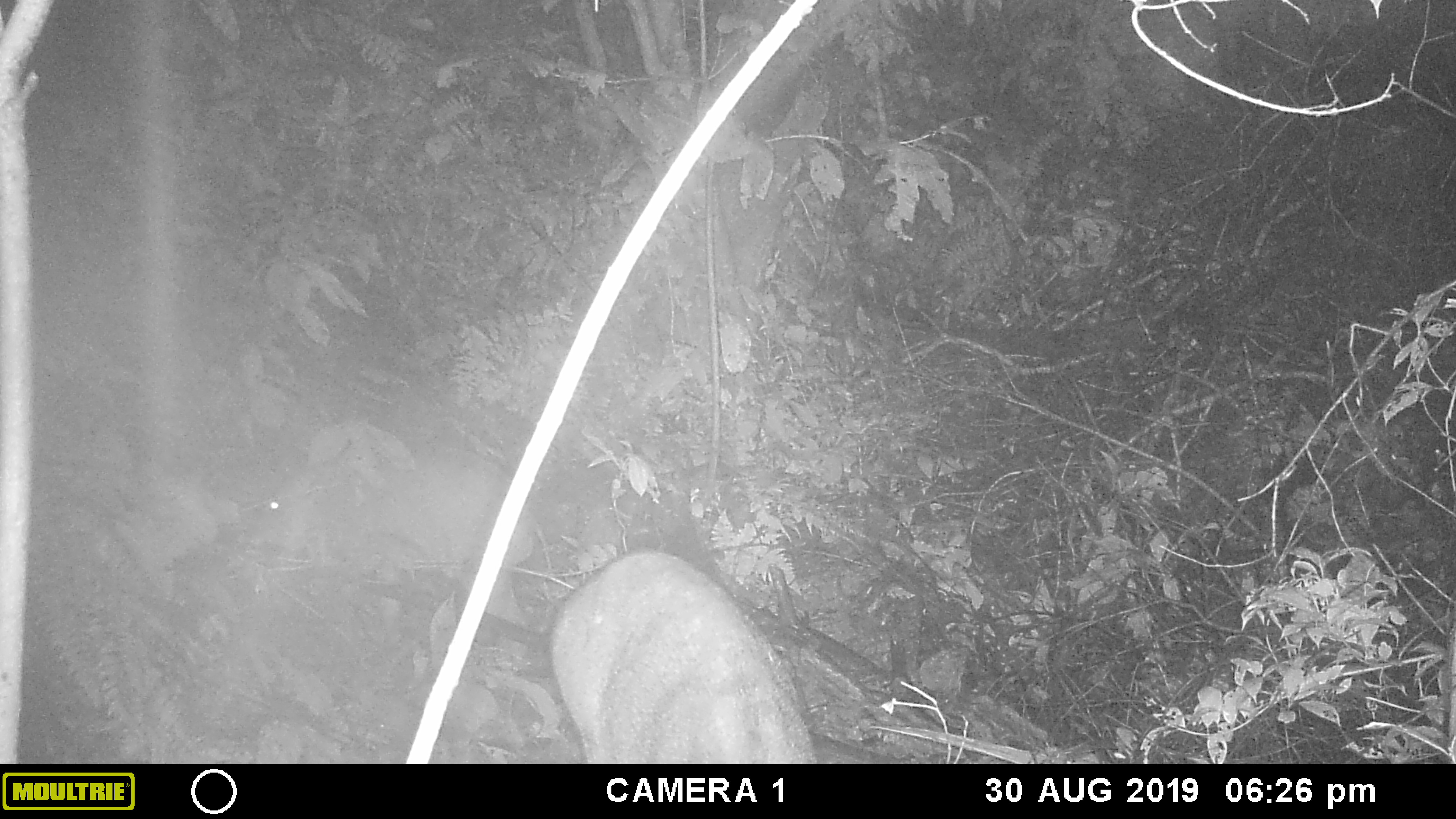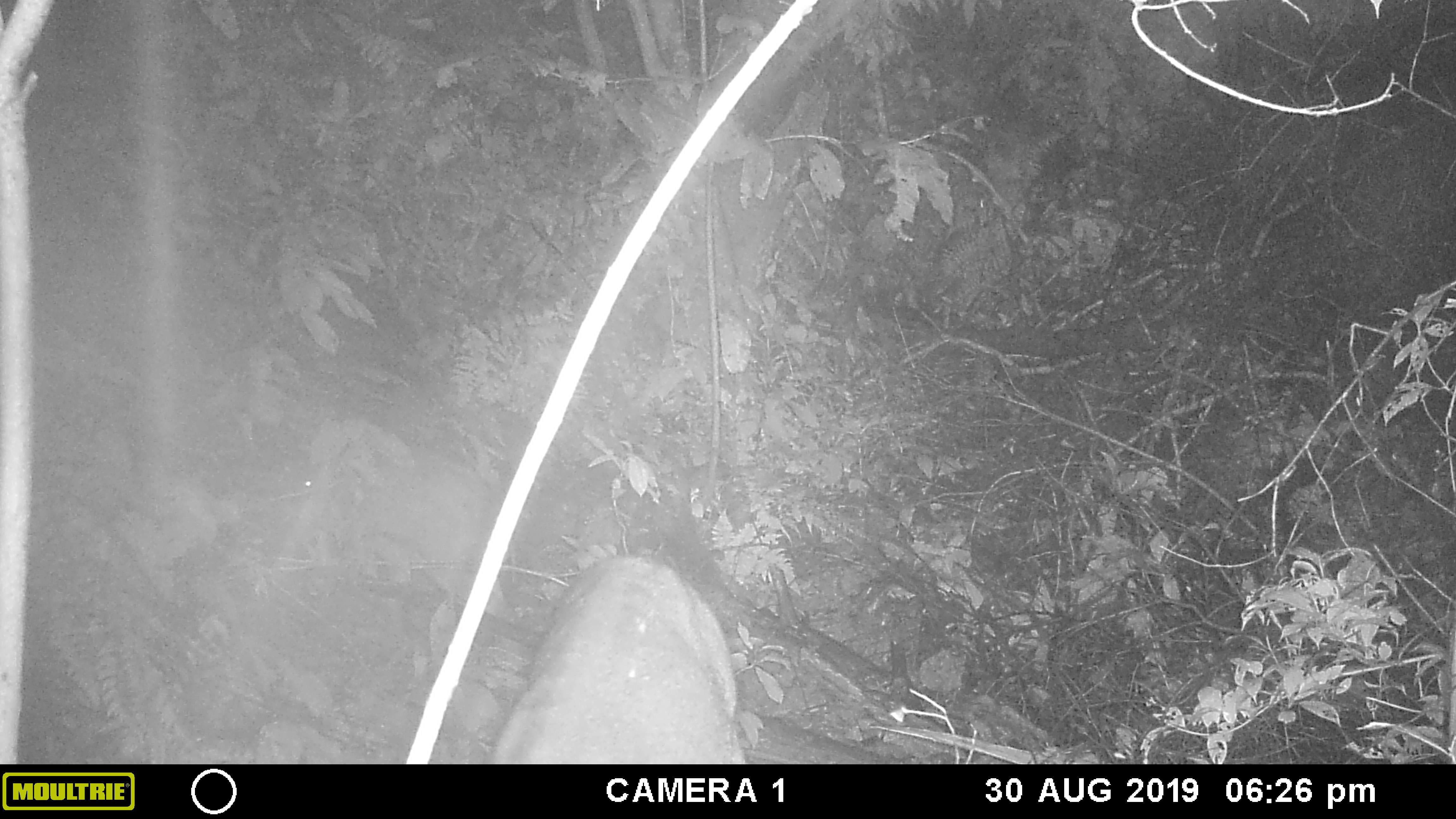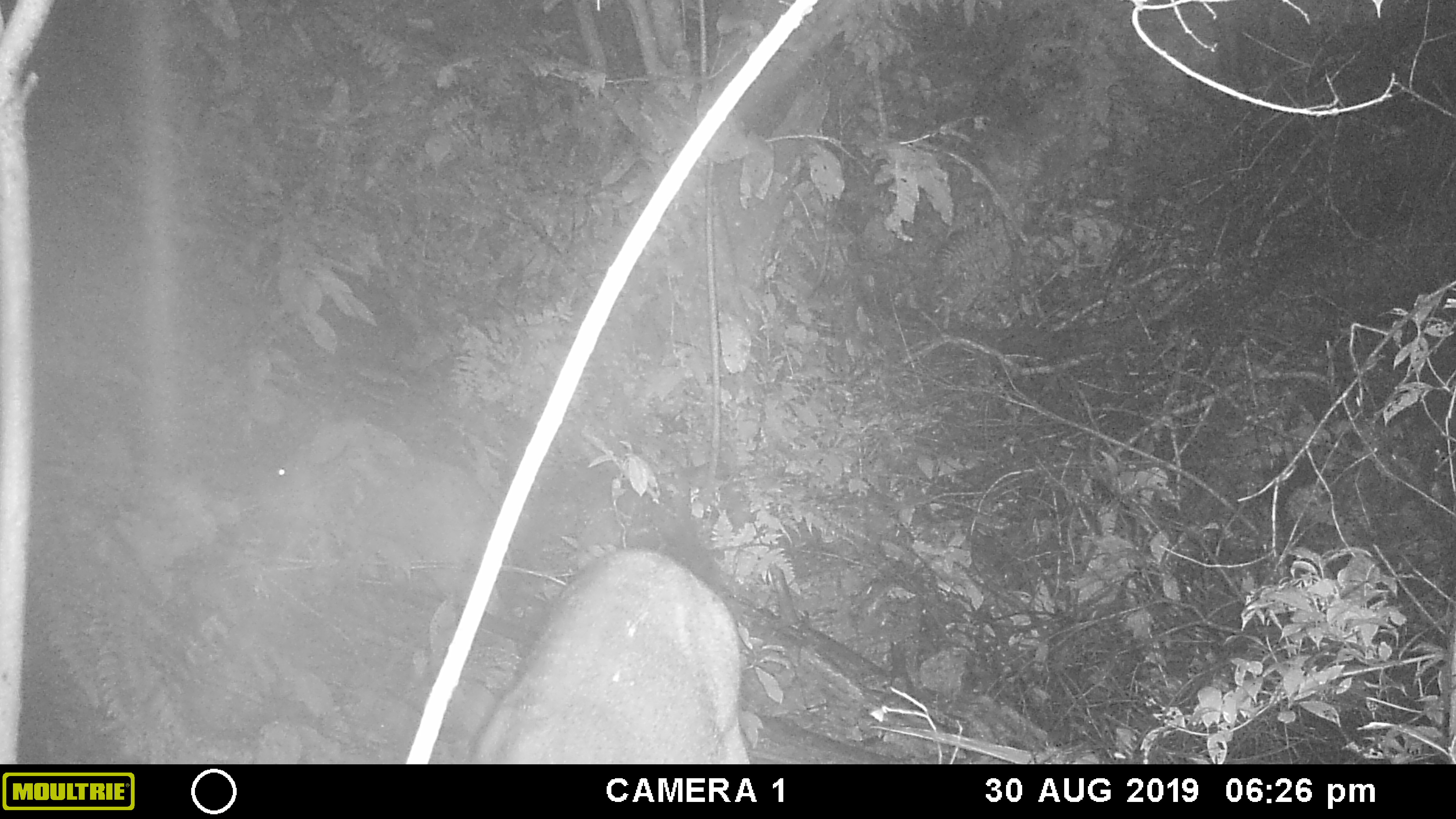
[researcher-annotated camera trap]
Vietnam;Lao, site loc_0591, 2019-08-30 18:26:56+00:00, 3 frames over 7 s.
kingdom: Animalia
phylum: Chordata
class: Mammalia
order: Artiodactyla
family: Suidae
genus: Sus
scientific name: Sus scrofa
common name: eurasian wild pig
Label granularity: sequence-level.